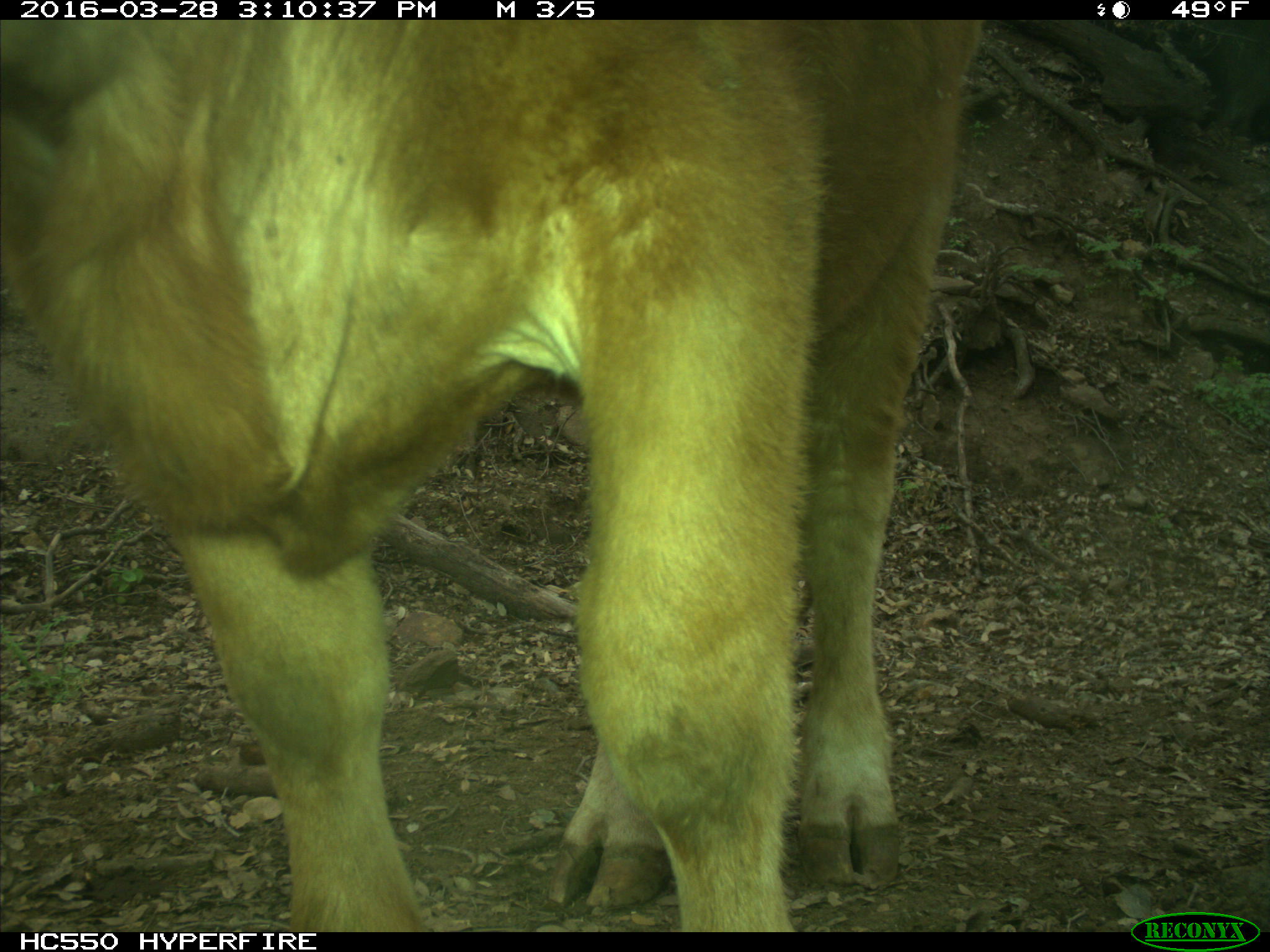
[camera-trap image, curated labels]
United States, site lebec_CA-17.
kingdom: Animalia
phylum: Chordata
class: Mammalia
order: Artiodactyla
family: Bovidae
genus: Bos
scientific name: Bos taurus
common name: domestic cow